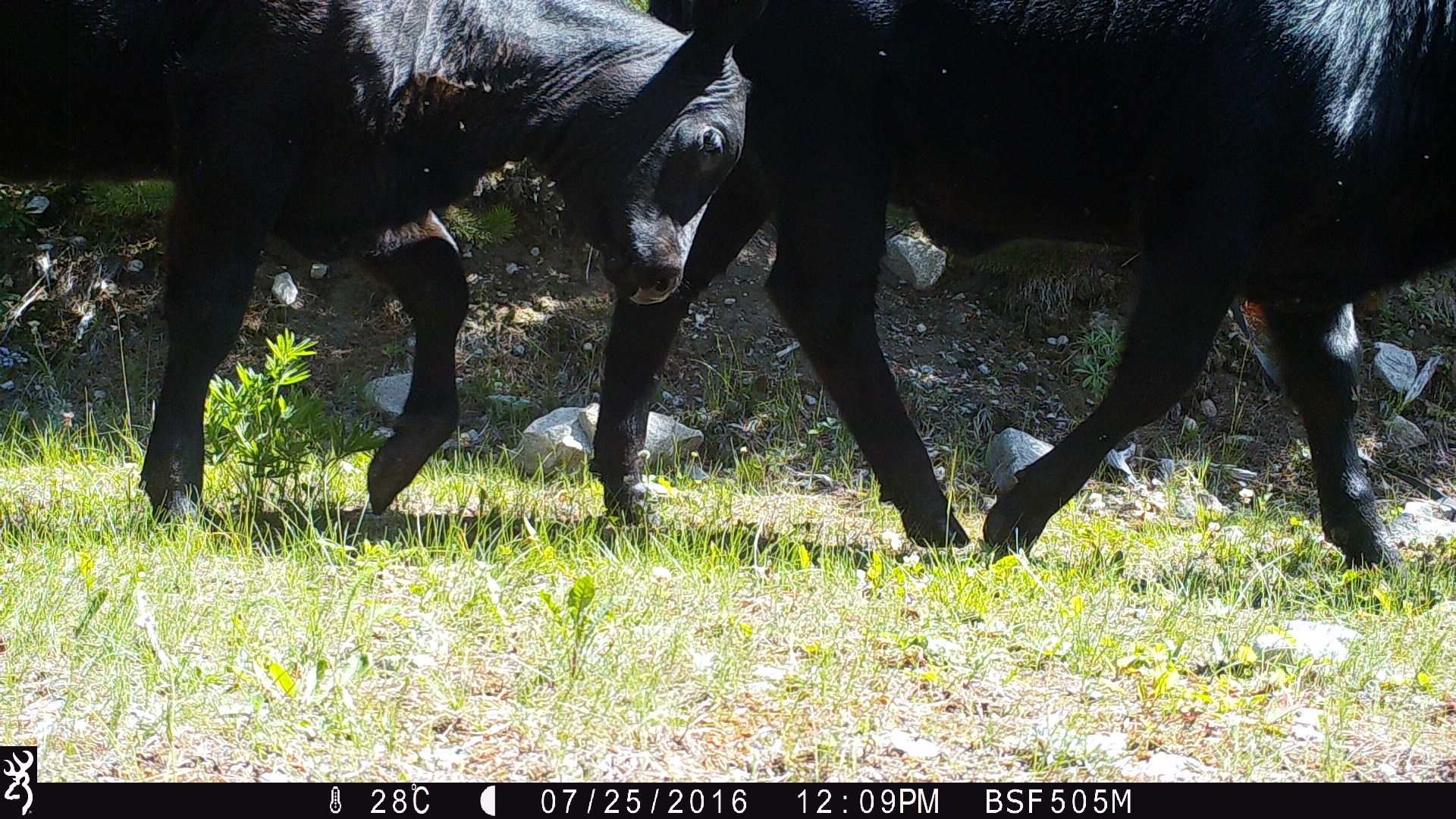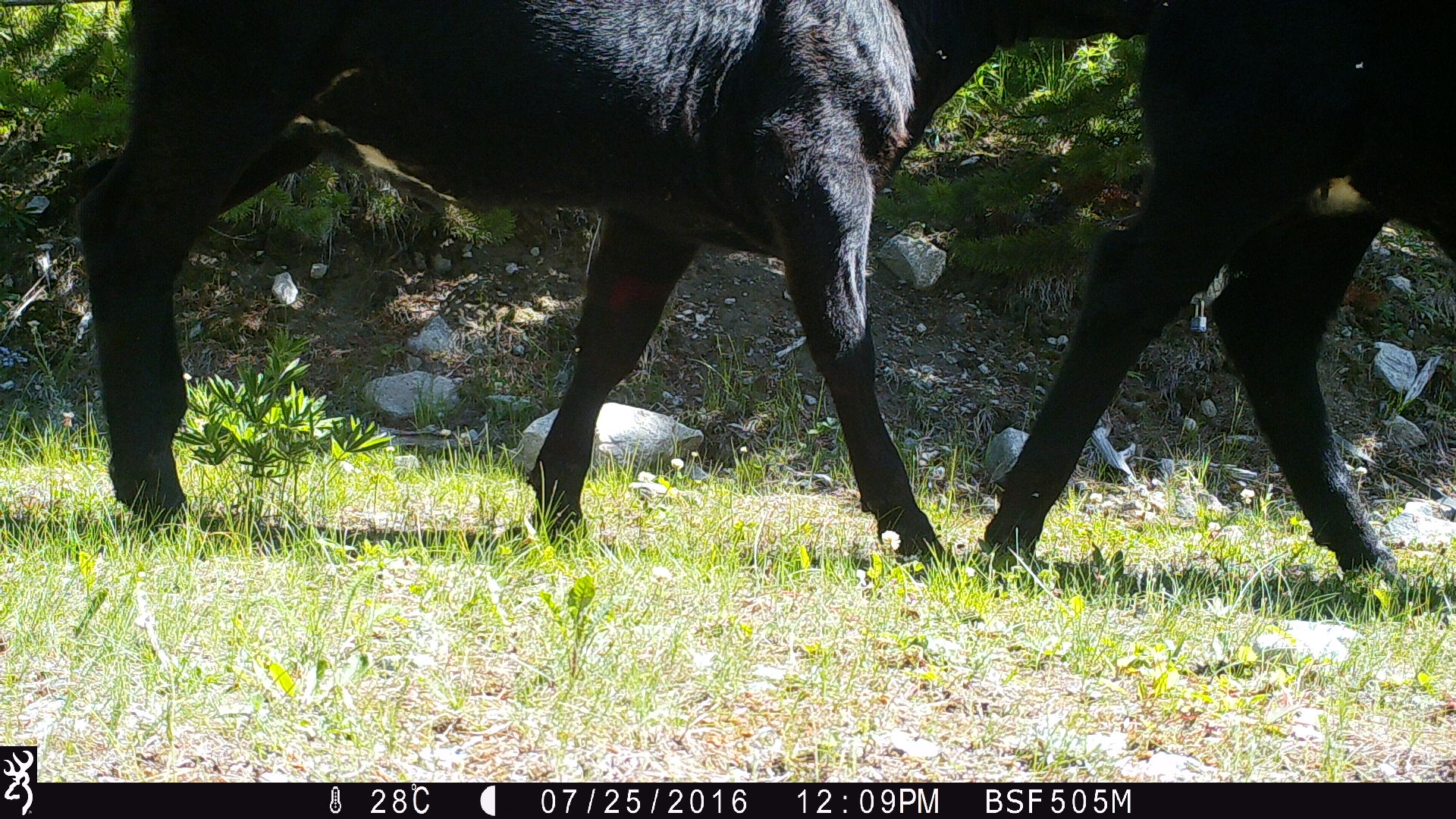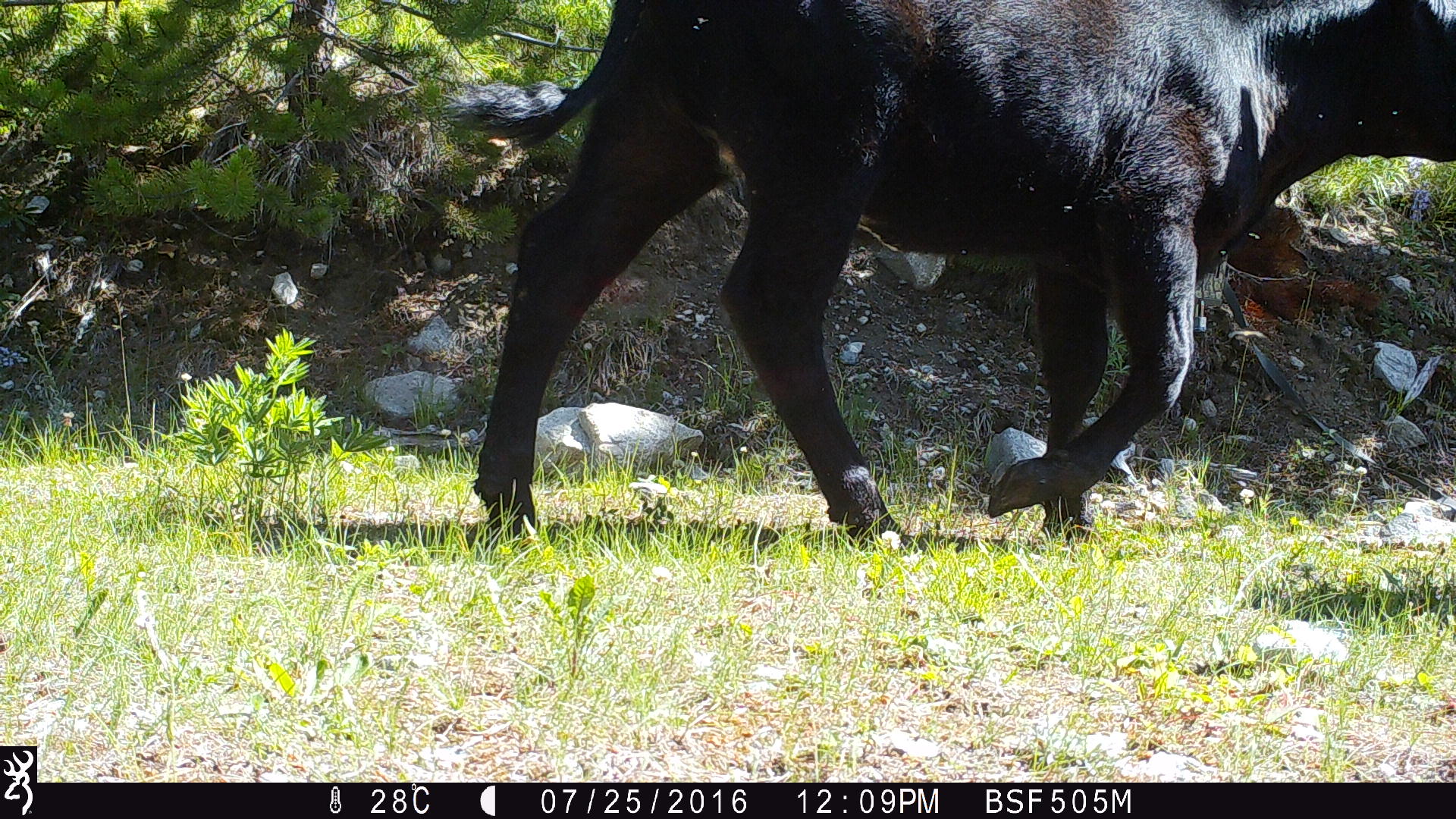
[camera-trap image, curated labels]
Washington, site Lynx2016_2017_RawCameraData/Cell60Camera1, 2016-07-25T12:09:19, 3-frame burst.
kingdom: Animalia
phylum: Chordata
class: Mammalia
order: Artiodactyla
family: Bovidae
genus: Bos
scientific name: Bos taurus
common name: domestic cattle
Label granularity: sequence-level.